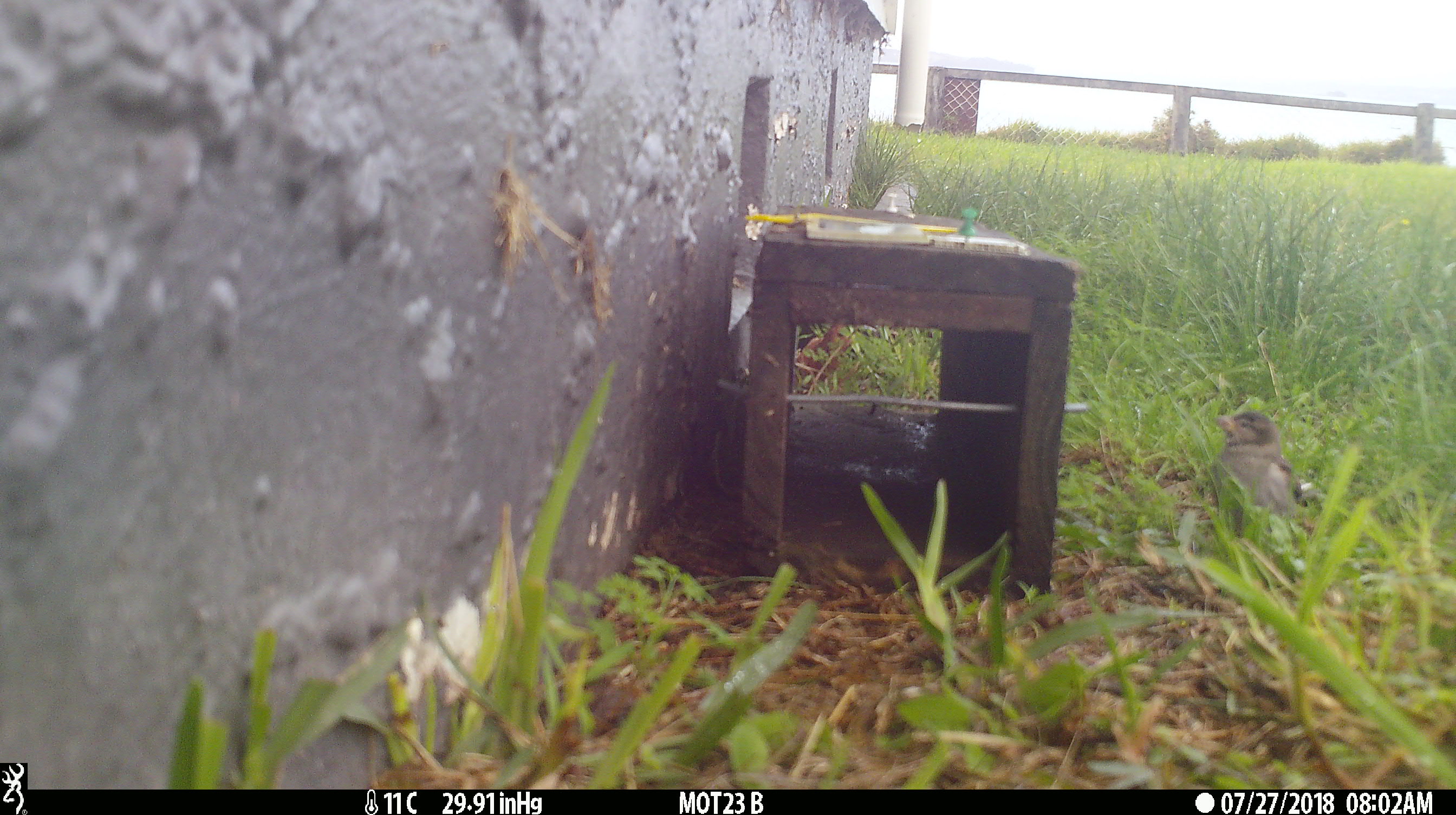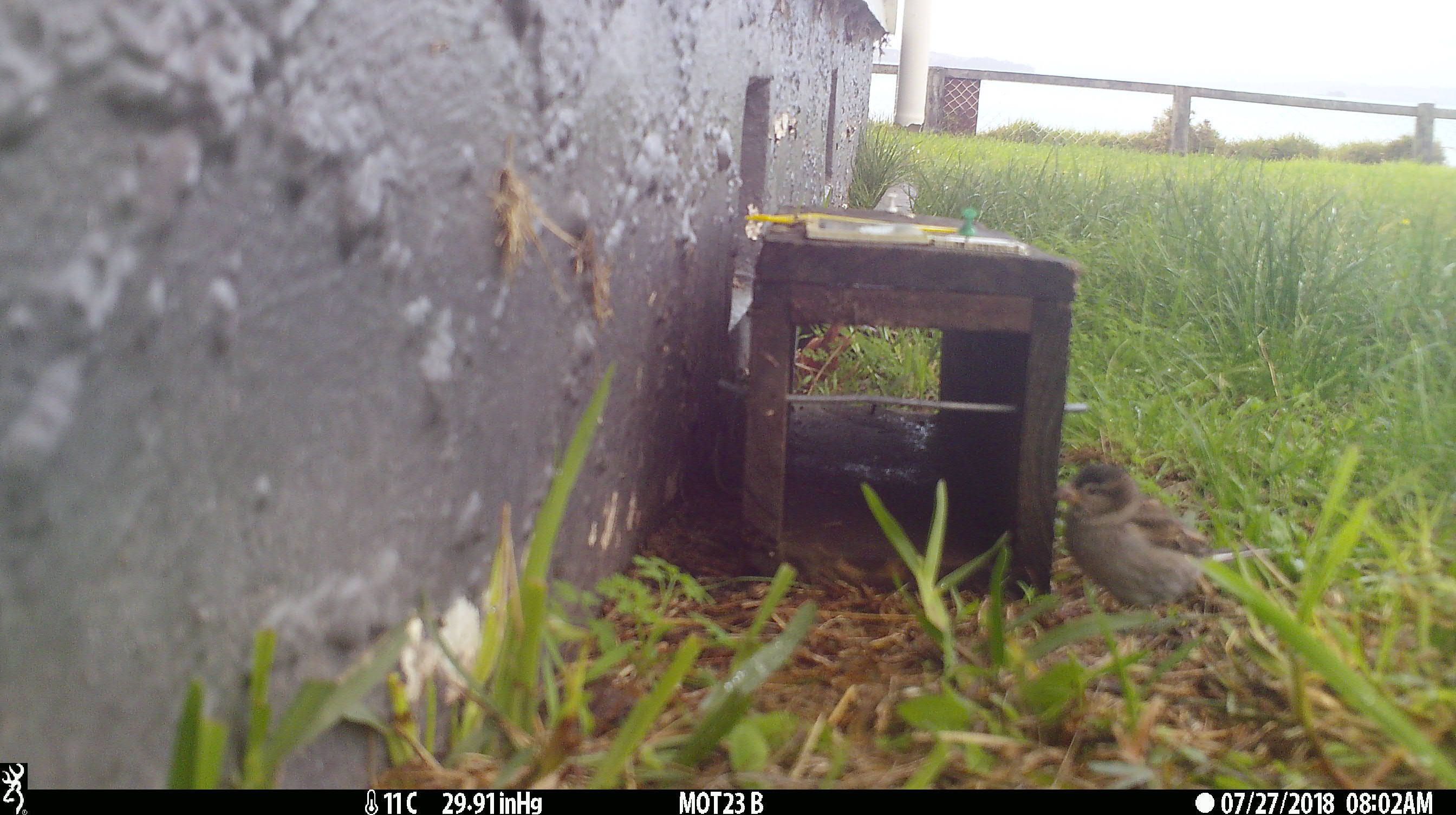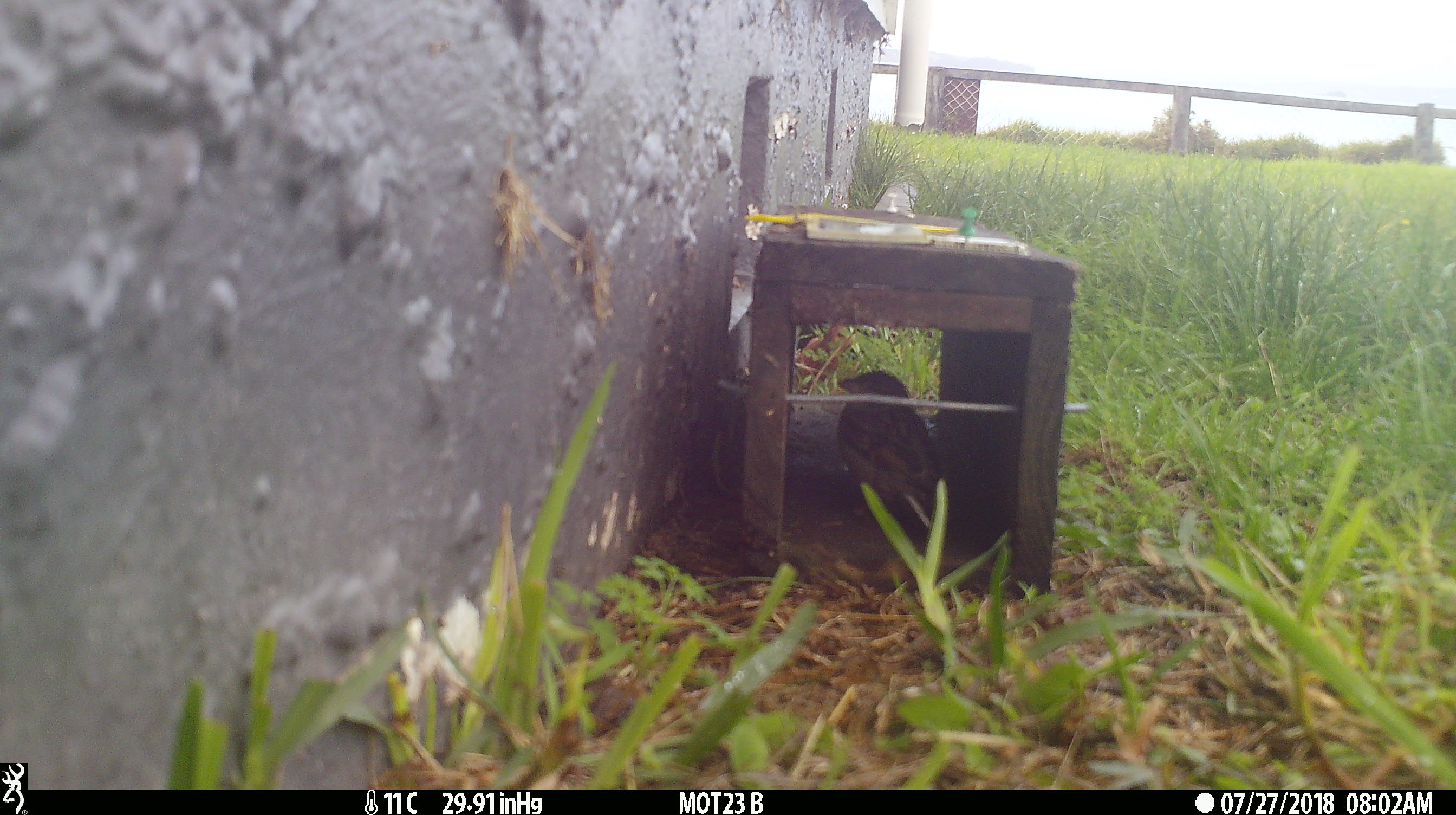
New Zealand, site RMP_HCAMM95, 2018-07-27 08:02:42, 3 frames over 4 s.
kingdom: Animalia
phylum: Chordata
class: Aves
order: Passeriformes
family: Passeridae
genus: Passer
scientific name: Passer domesticus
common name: house sparrow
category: sparrow